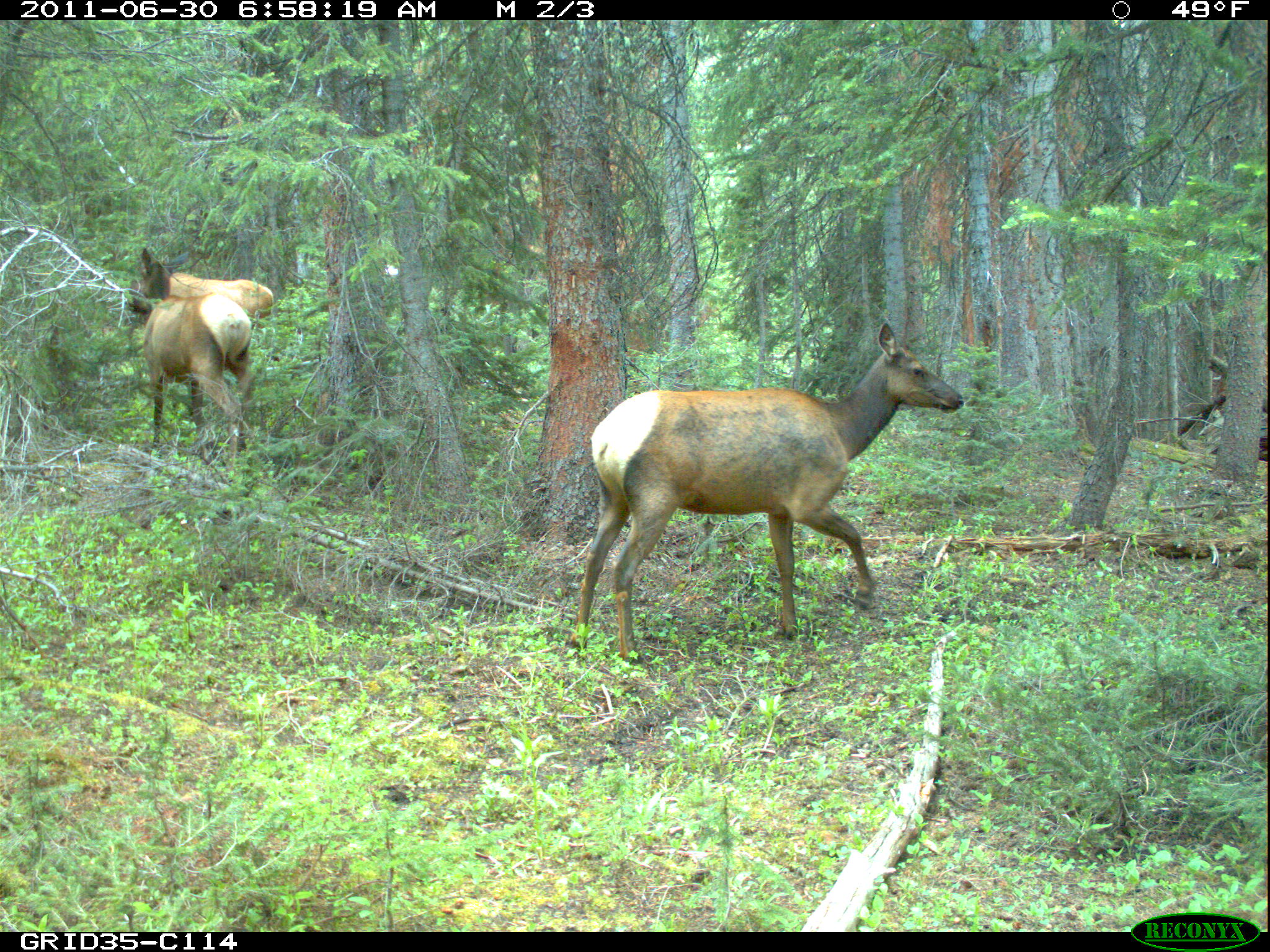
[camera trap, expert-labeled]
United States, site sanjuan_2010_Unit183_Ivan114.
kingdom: Animalia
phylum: Chordata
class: Mammalia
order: Artiodactyla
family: Cervidae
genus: Cervus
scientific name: Cervus elaphus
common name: red deer